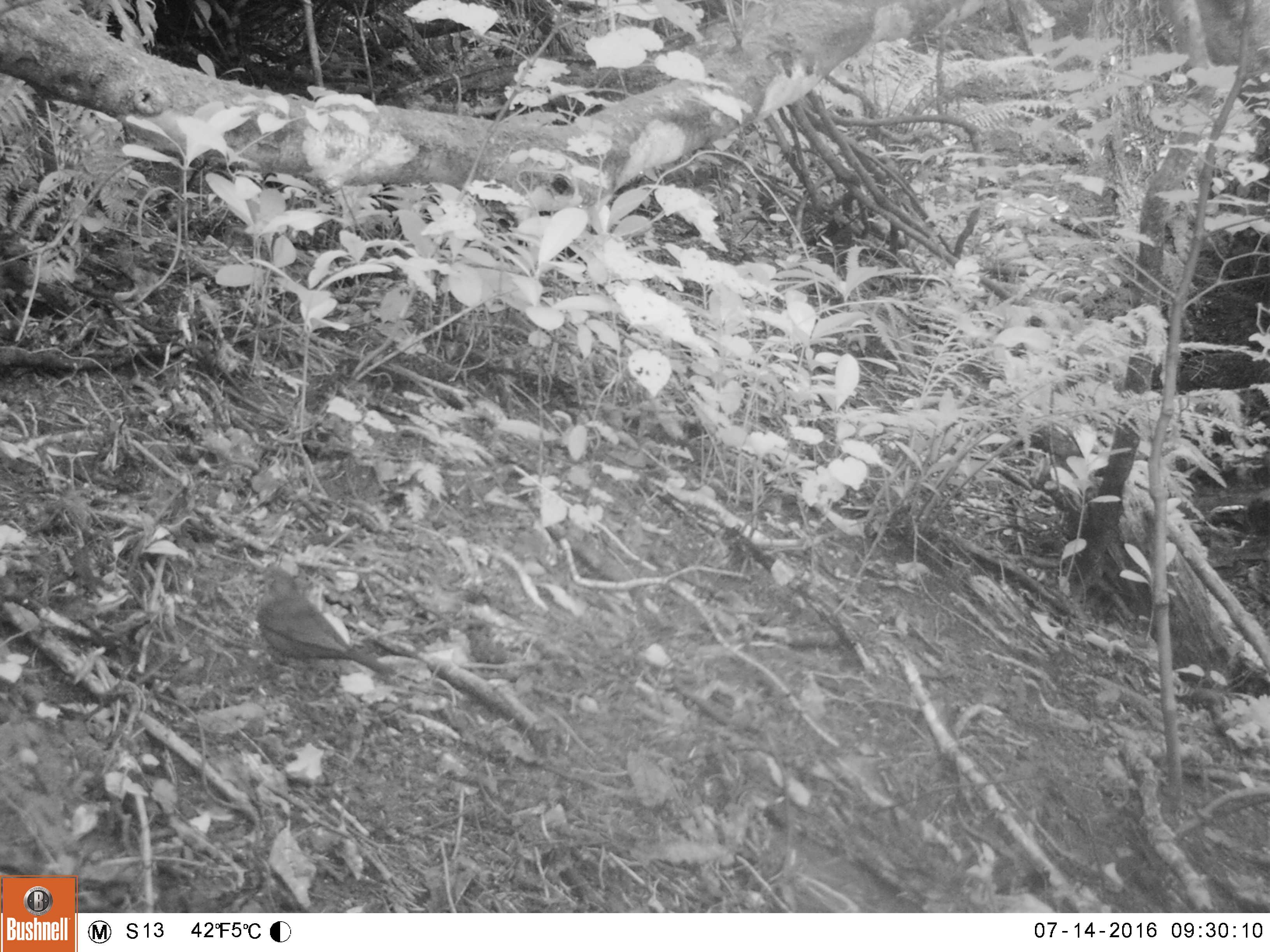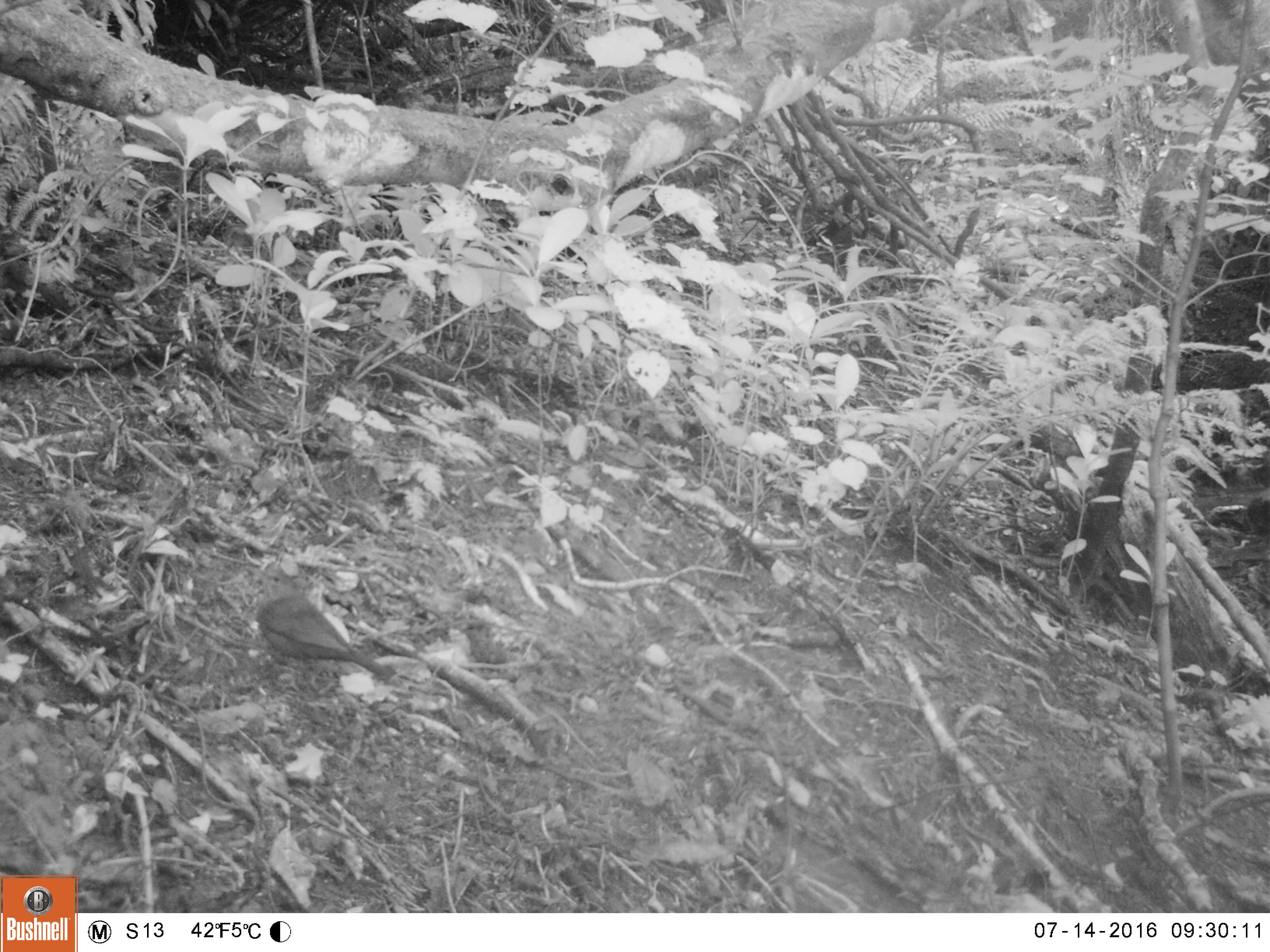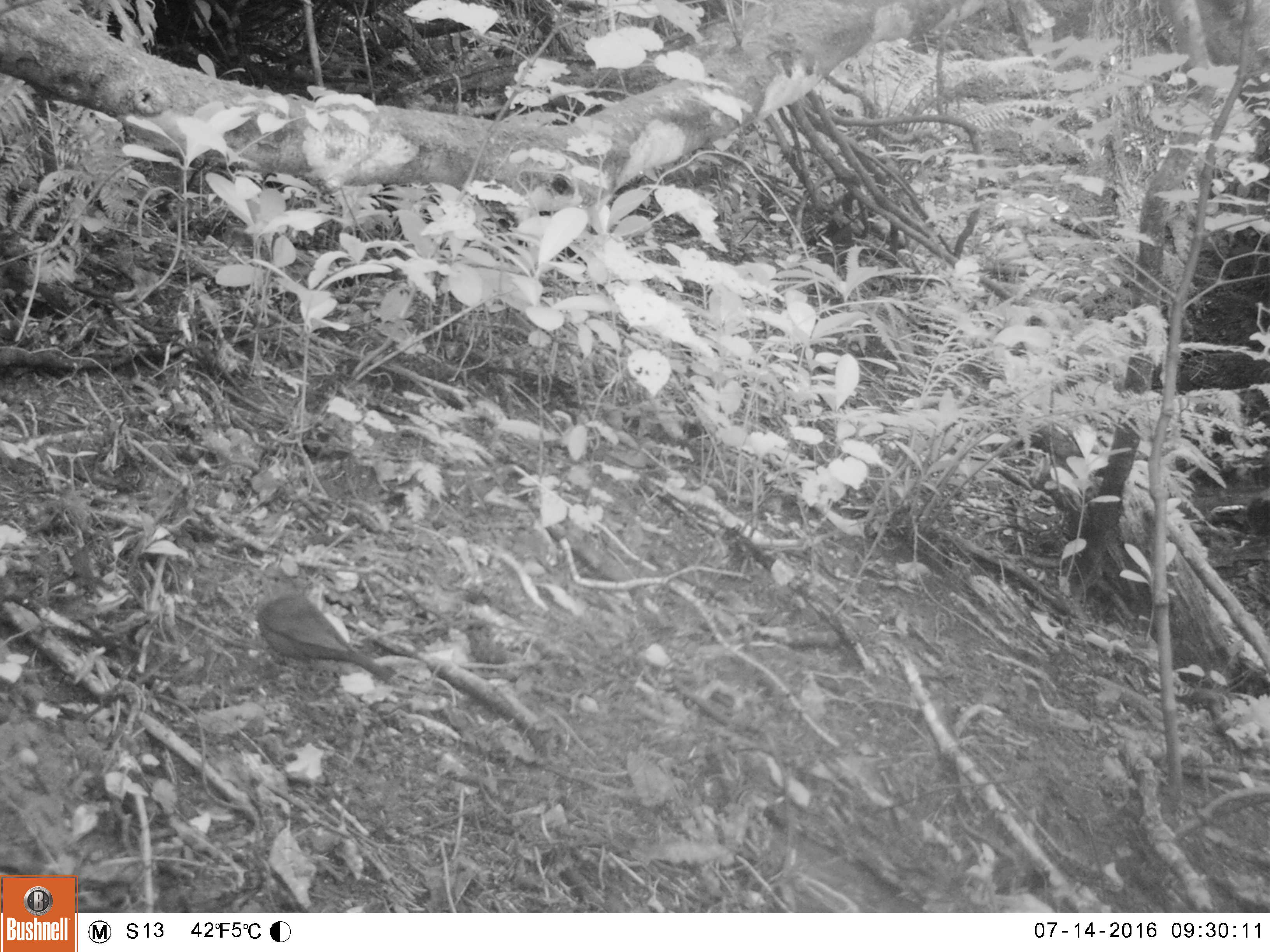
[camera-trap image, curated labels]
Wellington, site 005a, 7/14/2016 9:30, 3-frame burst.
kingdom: Animalia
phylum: Chordata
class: Aves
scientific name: Aves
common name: bird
Bird (Aves).